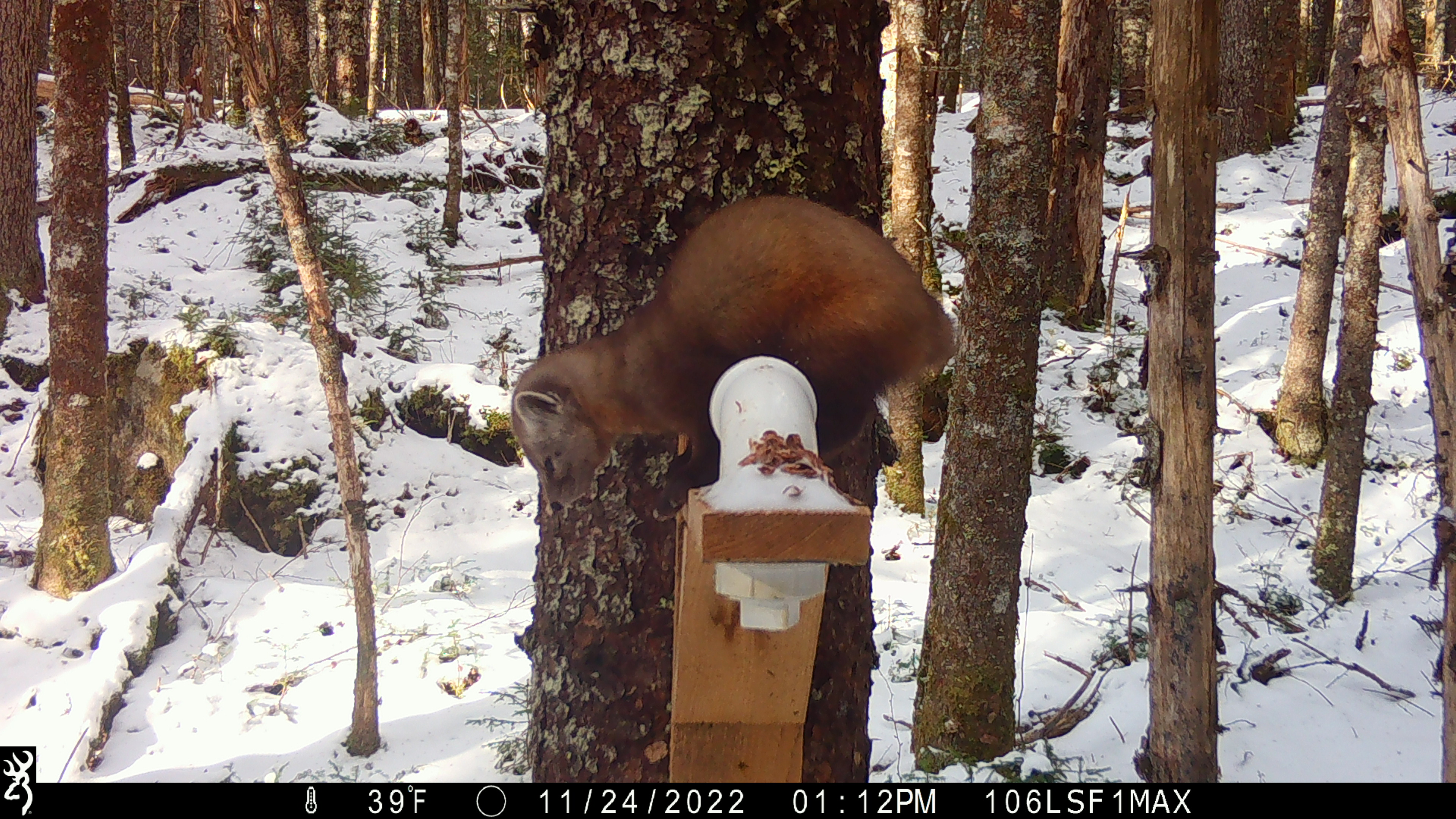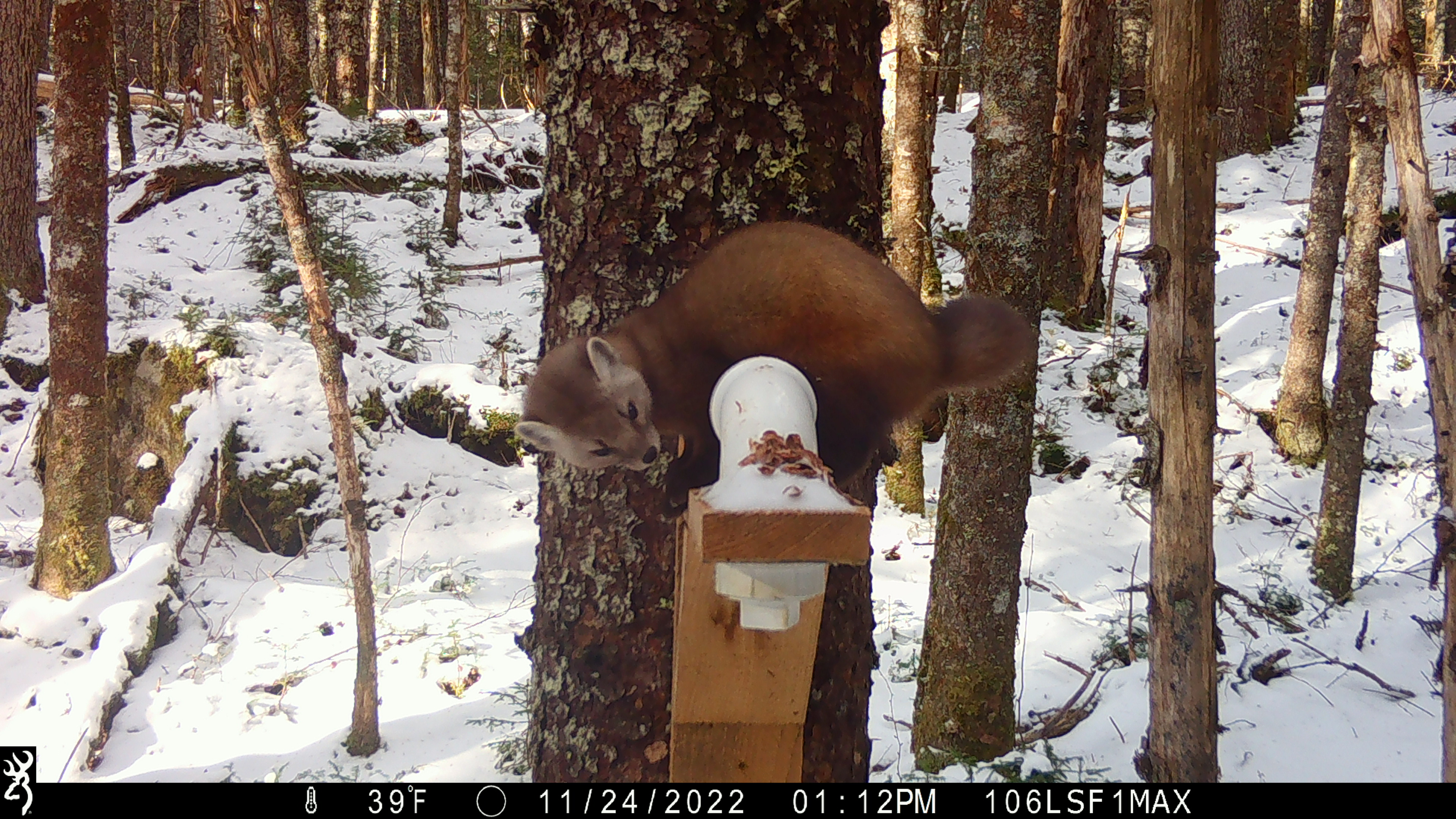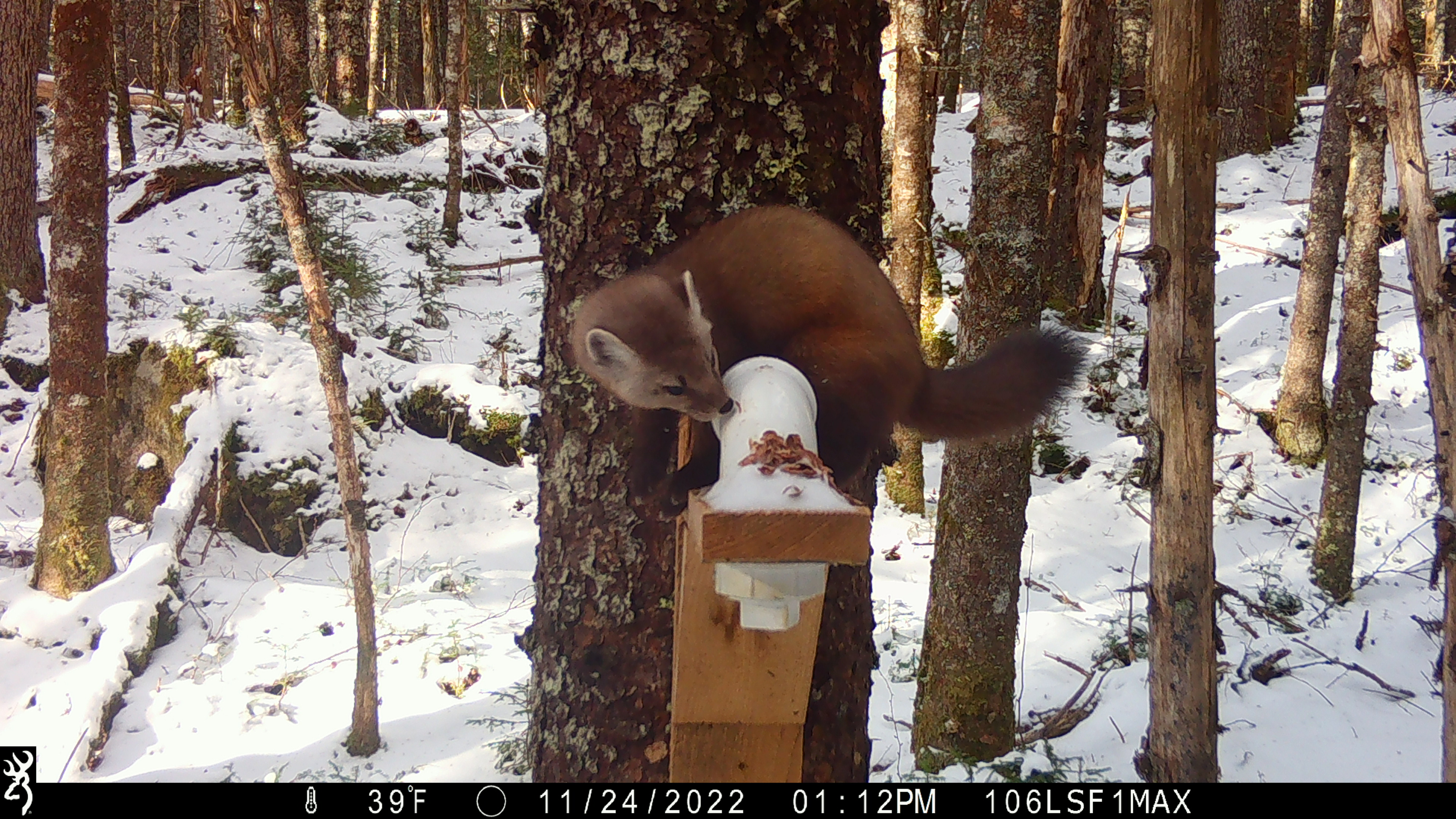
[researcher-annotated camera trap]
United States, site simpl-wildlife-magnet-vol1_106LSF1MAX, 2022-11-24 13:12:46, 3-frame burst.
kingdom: Animalia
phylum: Chordata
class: Mammalia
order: Carnivora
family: Mustelidae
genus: Martes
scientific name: Martes americana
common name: american marten